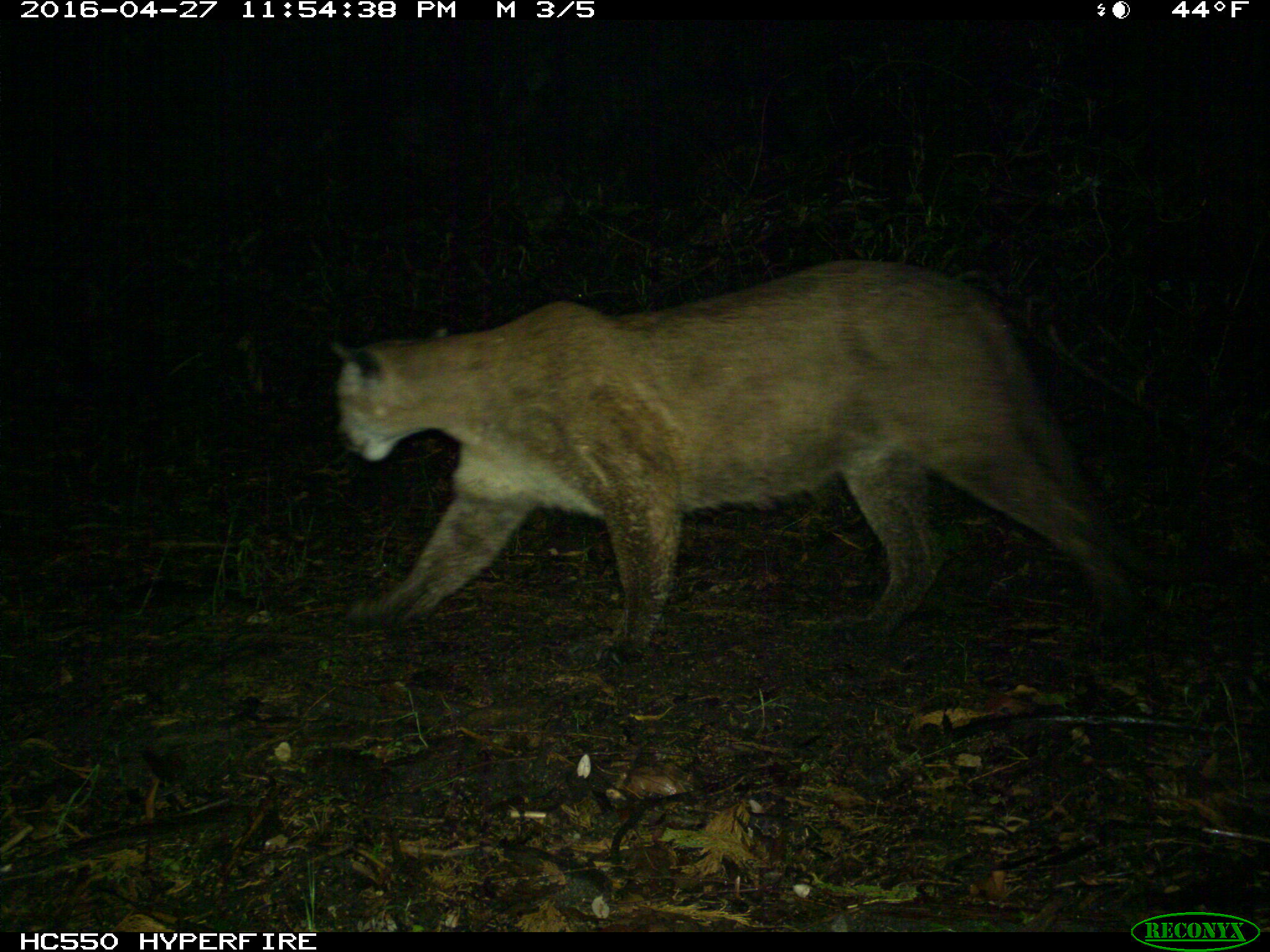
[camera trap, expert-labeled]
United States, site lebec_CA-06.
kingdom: Animalia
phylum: Chordata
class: Mammalia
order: Carnivora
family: Felidae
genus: Puma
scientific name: Puma concolor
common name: mountain lion